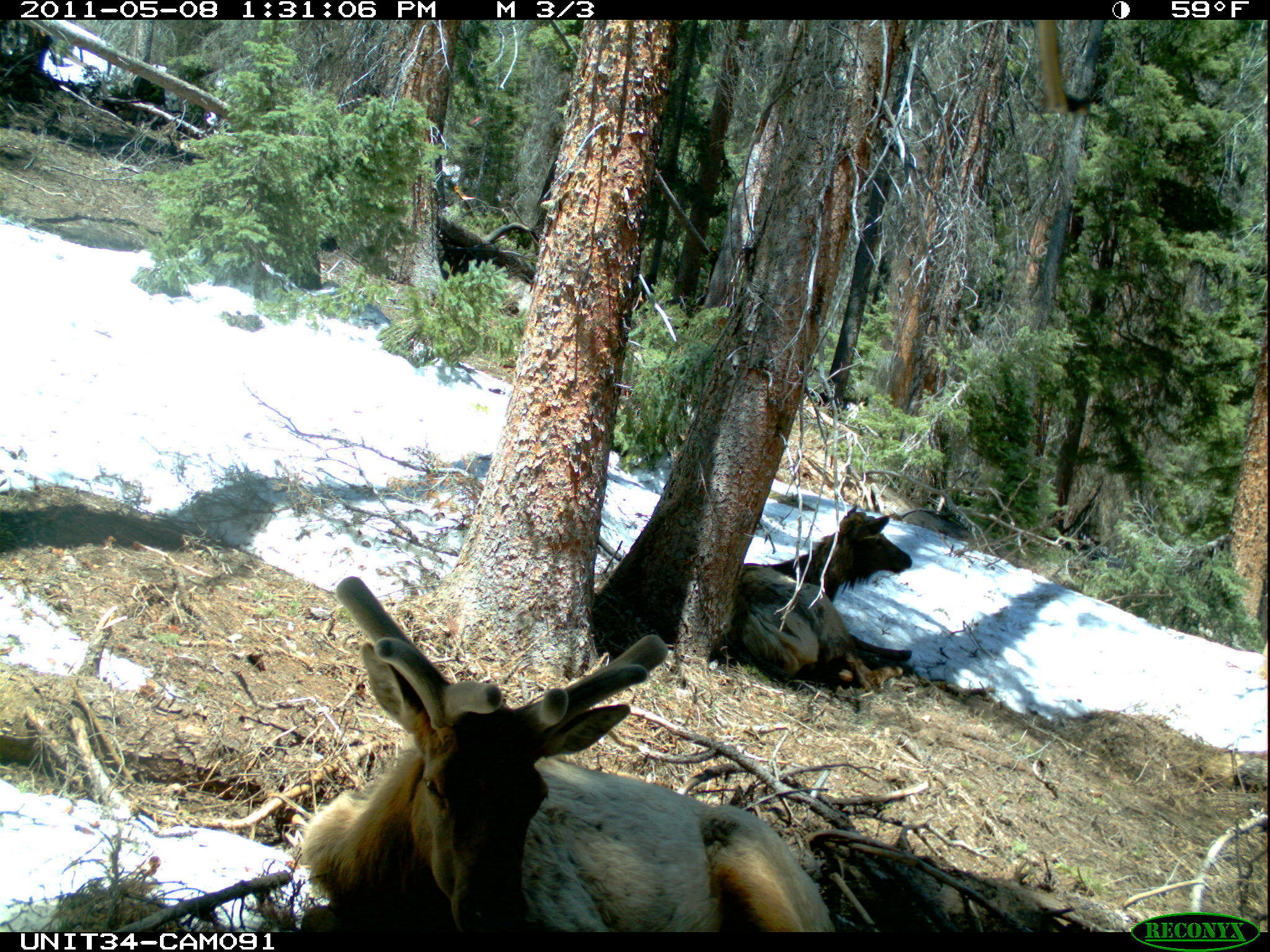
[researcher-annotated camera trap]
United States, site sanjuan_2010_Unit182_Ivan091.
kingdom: Animalia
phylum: Chordata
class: Mammalia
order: Artiodactyla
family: Cervidae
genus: Cervus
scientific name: Cervus elaphus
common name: red deer